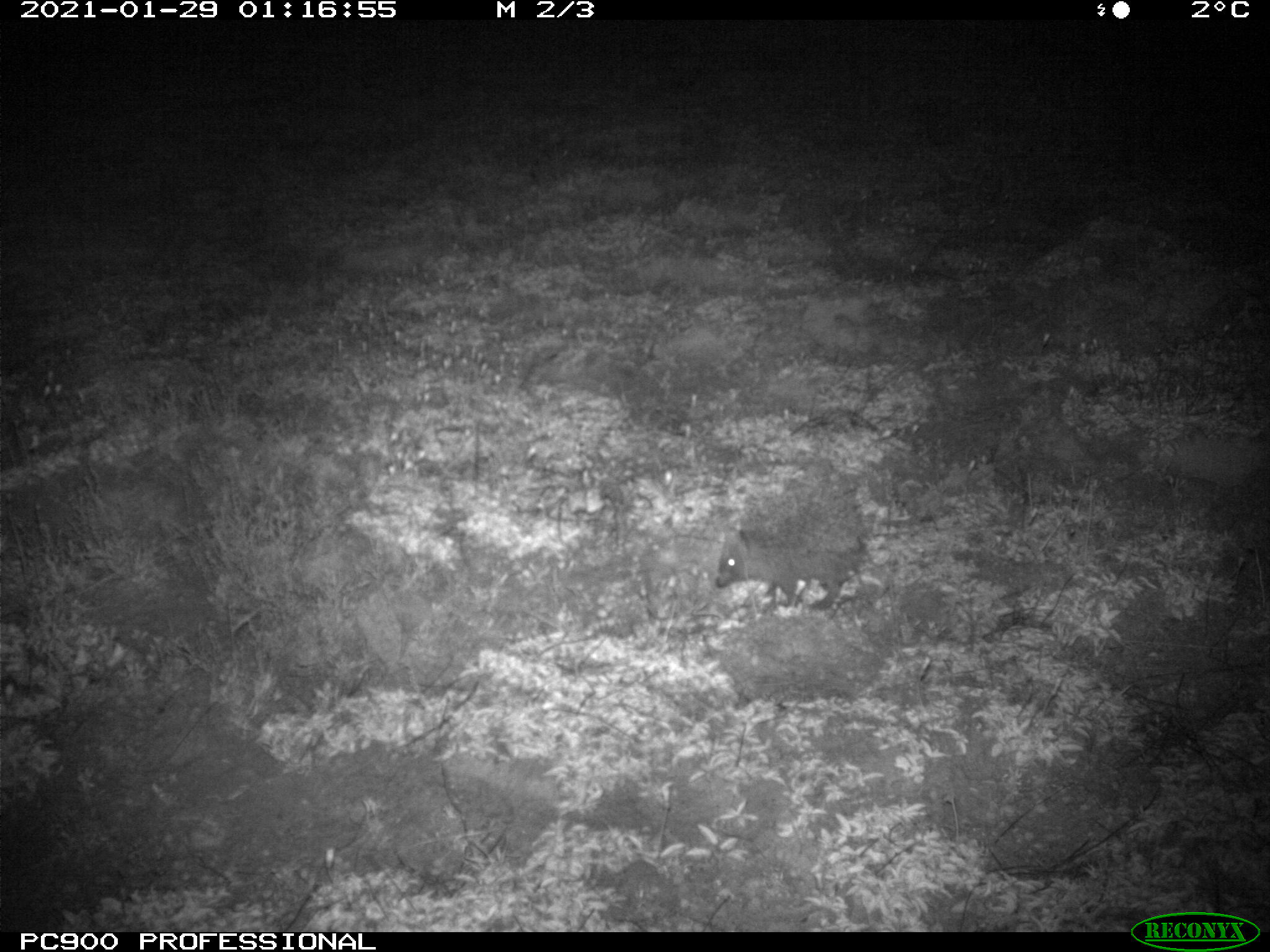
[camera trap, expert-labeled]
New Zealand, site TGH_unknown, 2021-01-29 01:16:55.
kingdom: Animalia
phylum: Chordata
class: Mammalia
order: Eulipotyphla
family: Erinaceidae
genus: Erinaceus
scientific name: Erinaceus europaeus europaeus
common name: european hedgehog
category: hedgehog